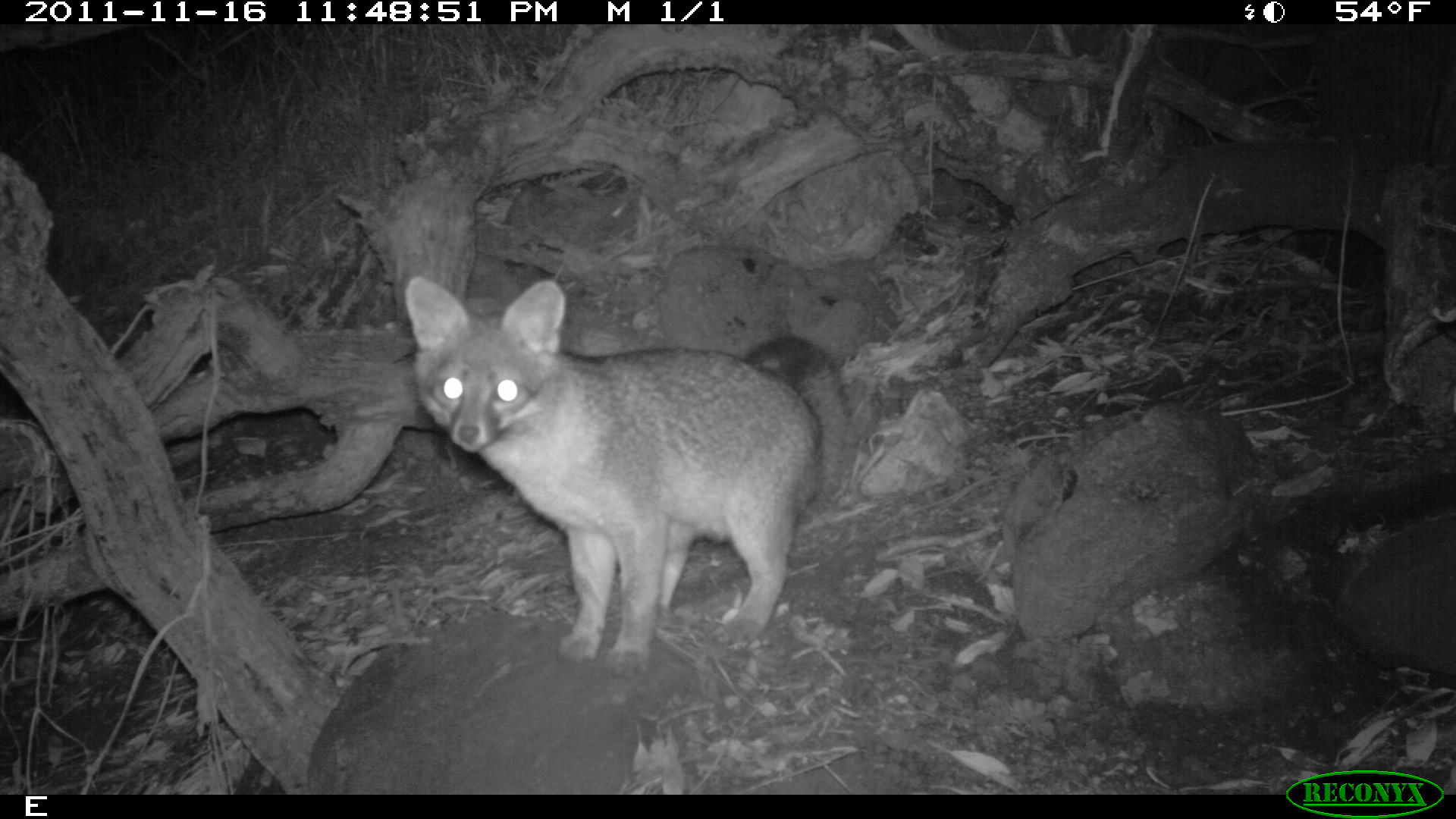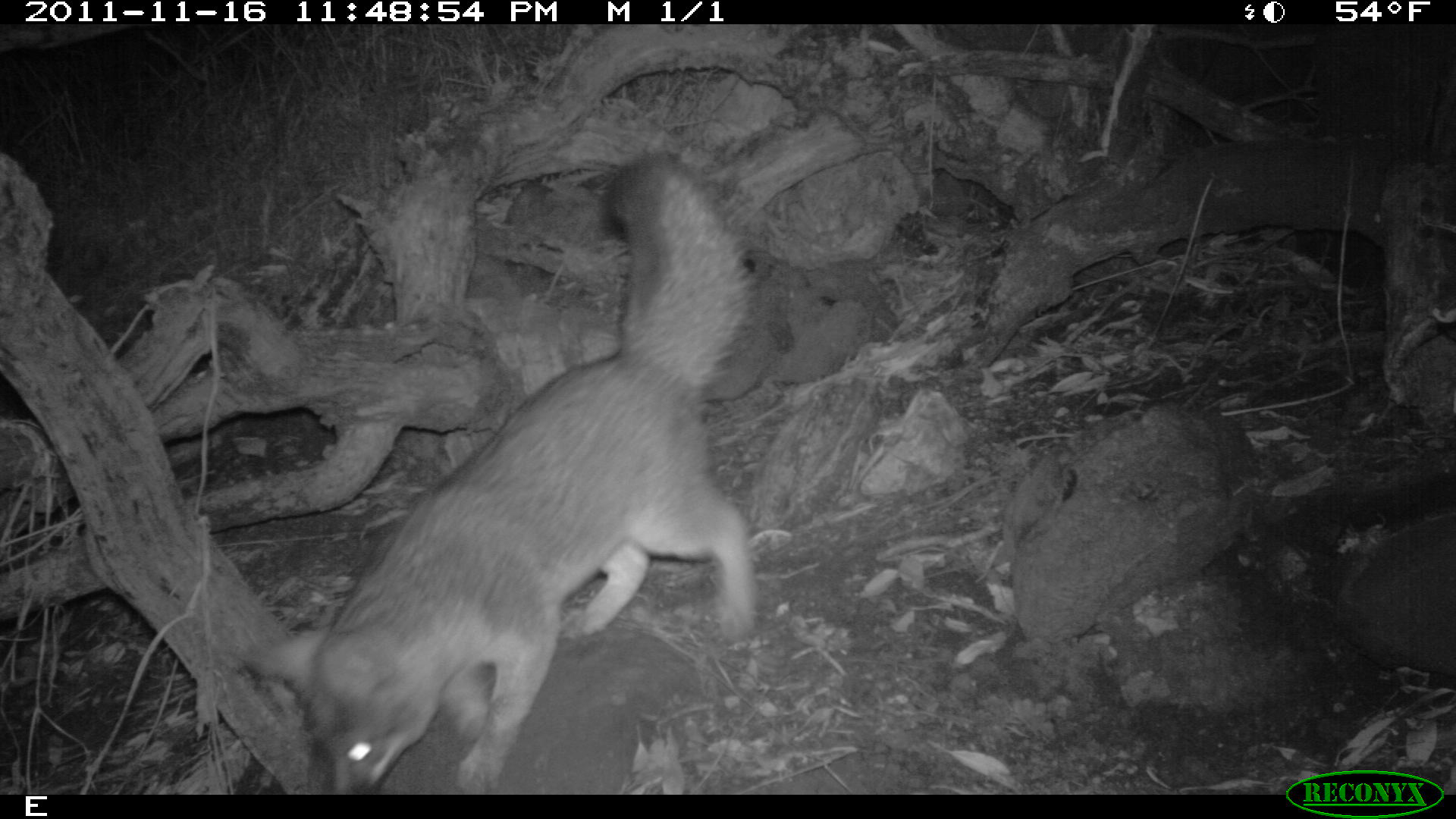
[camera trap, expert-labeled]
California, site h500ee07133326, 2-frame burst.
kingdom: Animalia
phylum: Chordata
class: Mammalia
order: Carnivora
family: Canidae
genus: Urocyon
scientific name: Urocyon littoralis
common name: island fox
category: fox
Fox (island fox) (Urocyon littoralis).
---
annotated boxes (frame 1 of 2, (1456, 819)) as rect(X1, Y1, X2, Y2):
fox: rect(404, 275, 851, 680)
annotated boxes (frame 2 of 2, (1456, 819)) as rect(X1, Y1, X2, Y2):
fox: rect(243, 154, 759, 794)